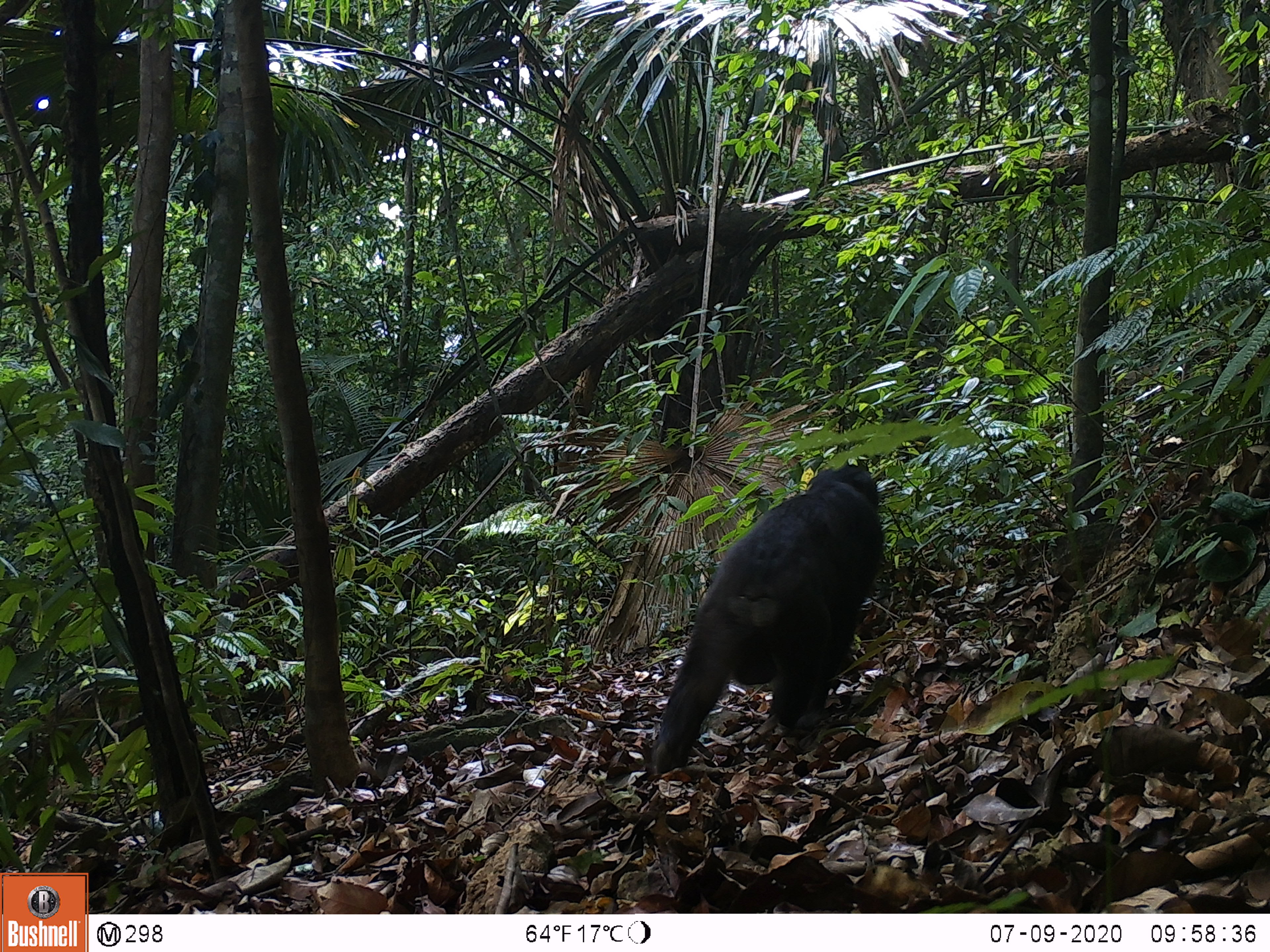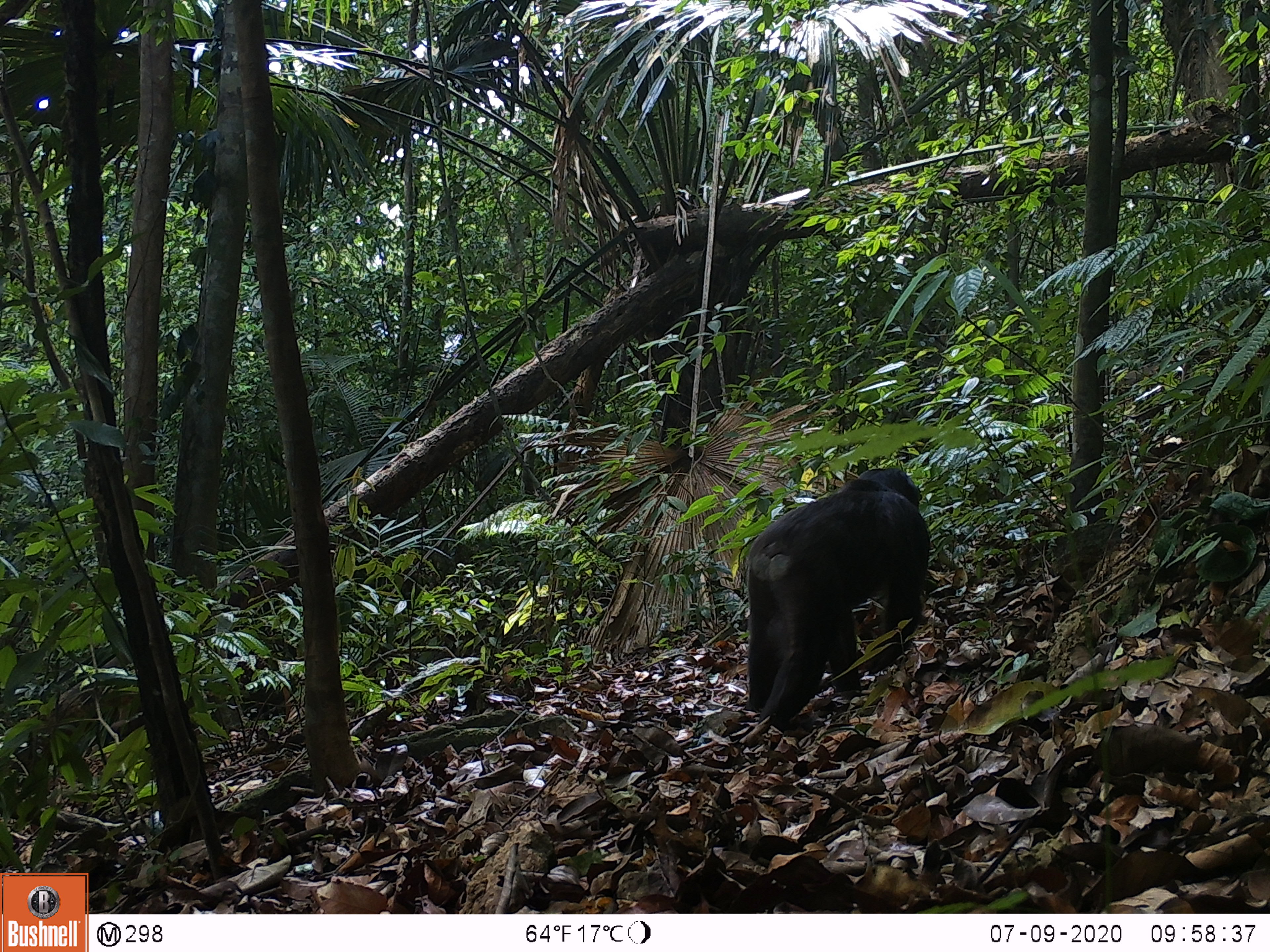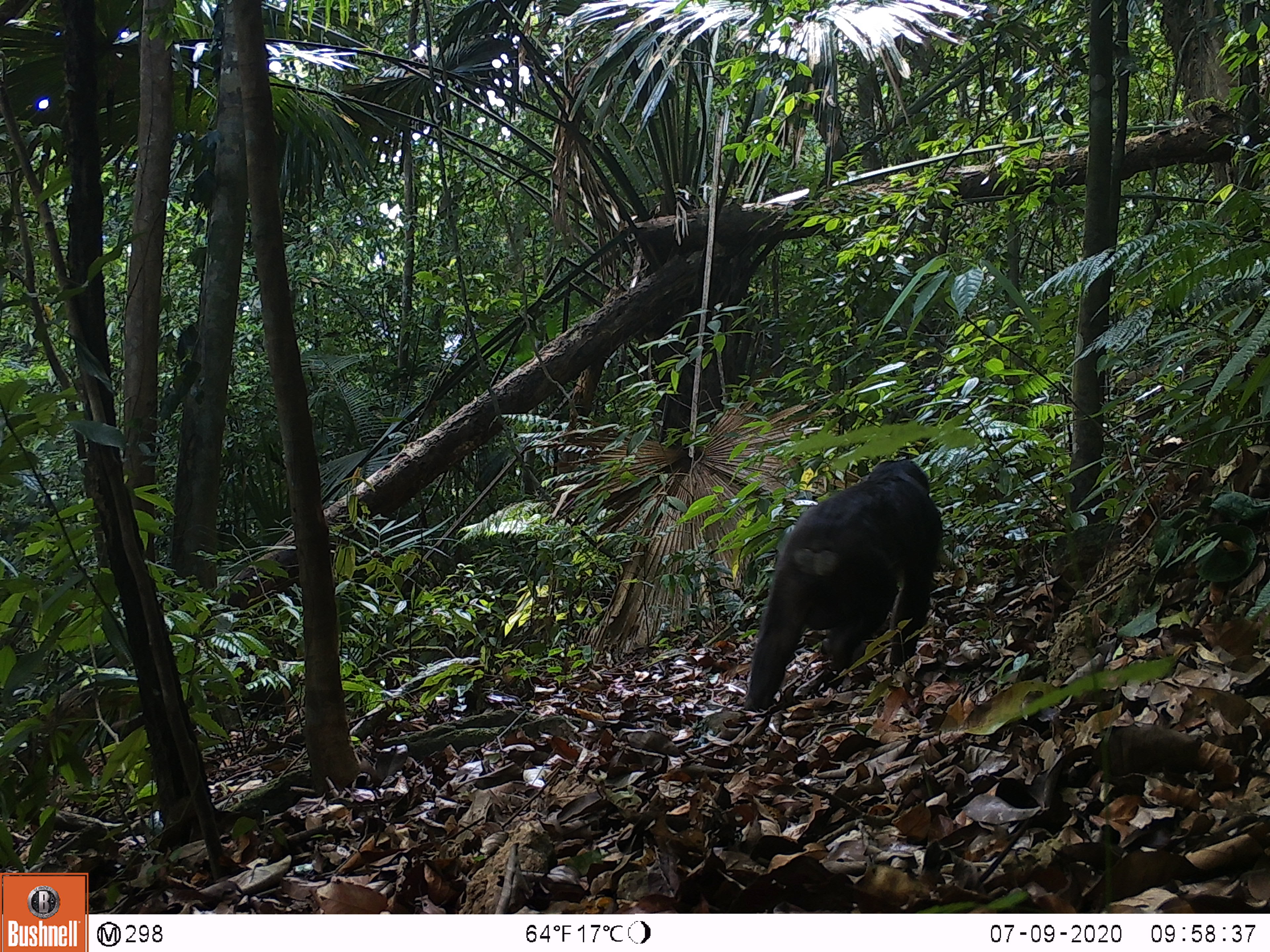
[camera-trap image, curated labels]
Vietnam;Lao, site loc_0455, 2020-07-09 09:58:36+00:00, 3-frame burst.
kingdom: Animalia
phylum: Chordata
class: Mammalia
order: Primates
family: Cercopithecidae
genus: Macaca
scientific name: Macaca arctoides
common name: stump-tailed macaque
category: stump tailed macaque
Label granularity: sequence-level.